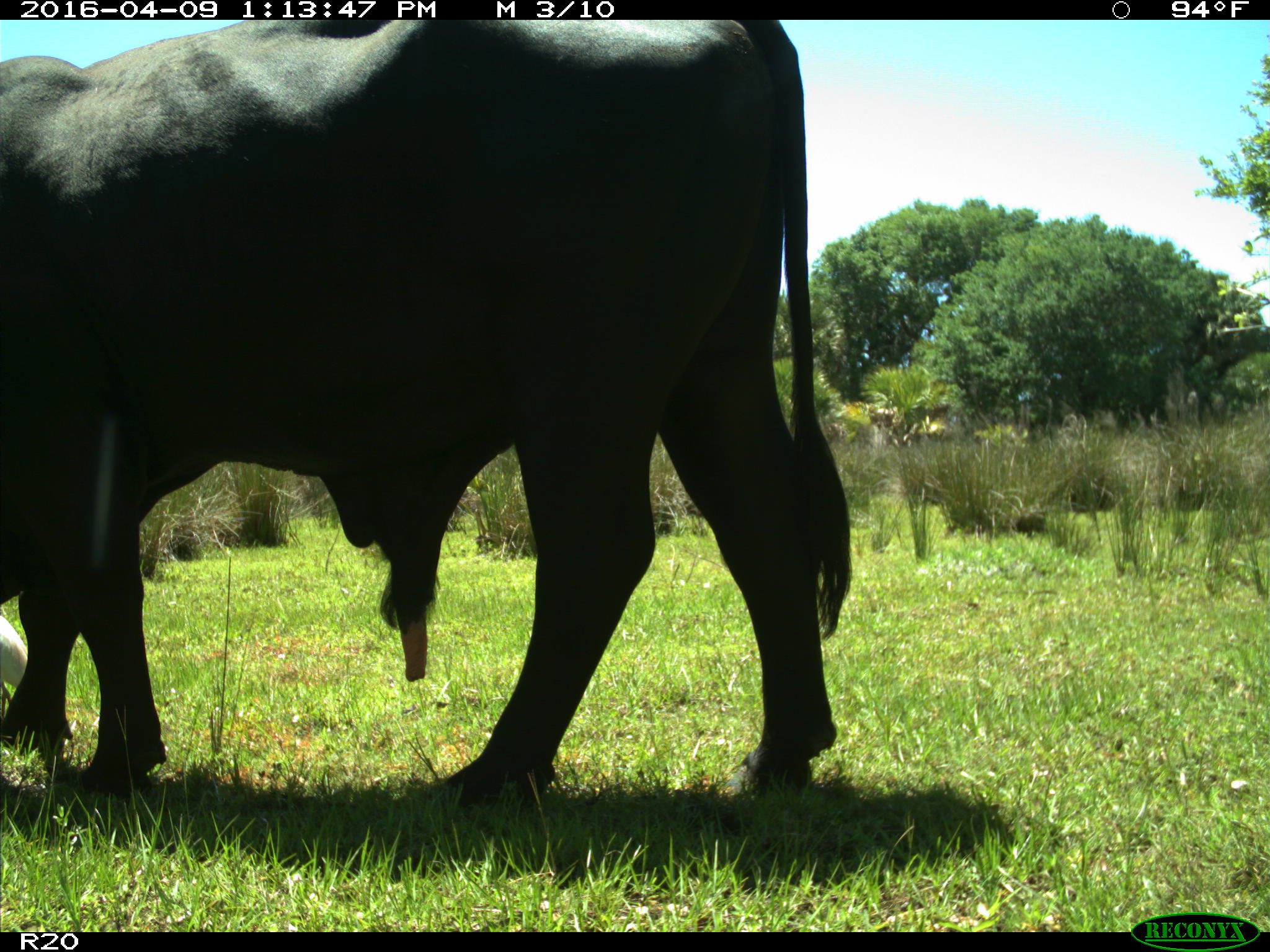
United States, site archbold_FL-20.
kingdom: Animalia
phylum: Chordata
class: Mammalia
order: Artiodactyla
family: Bovidae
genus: Bos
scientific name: Bos taurus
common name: domestic cow